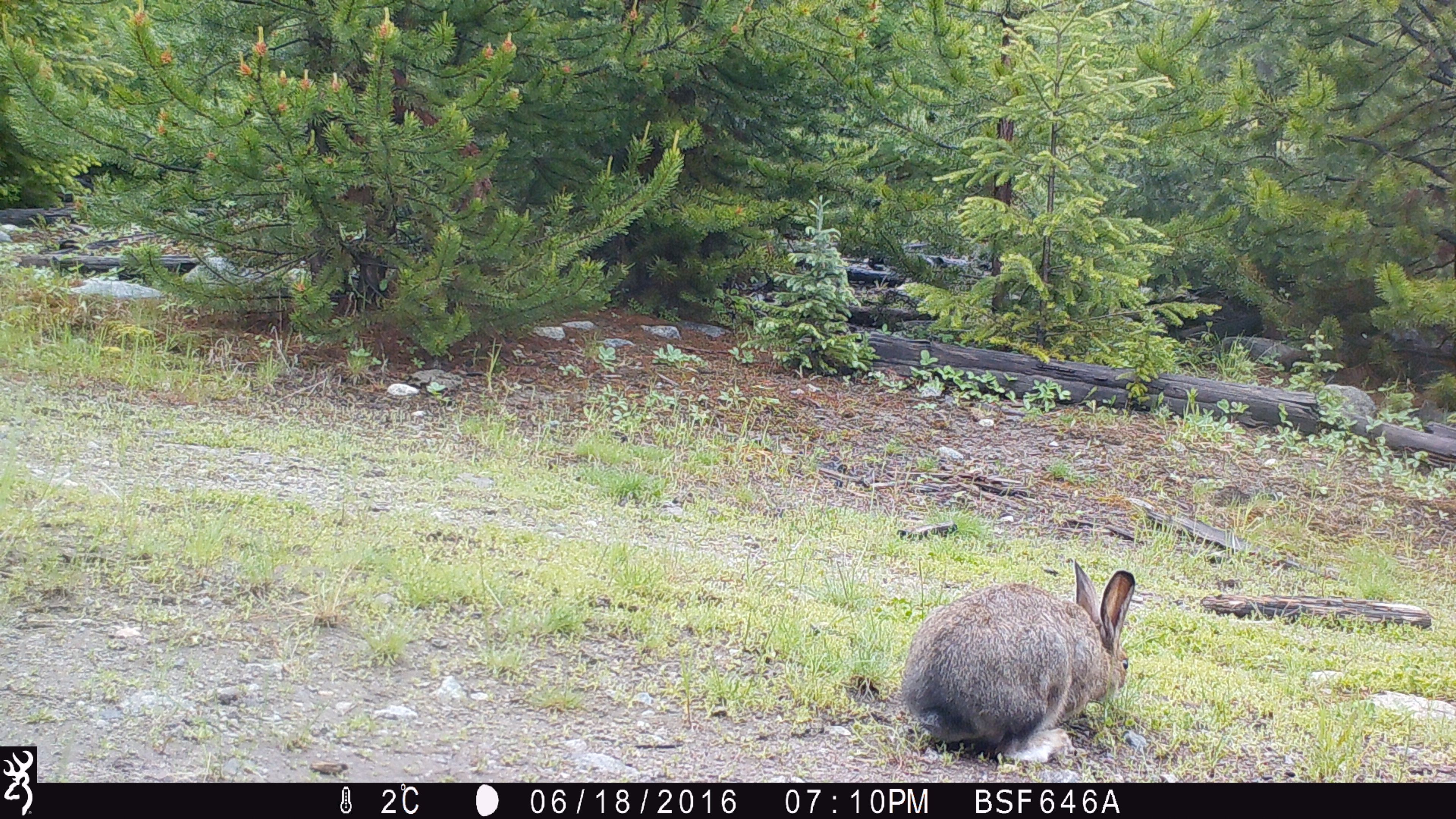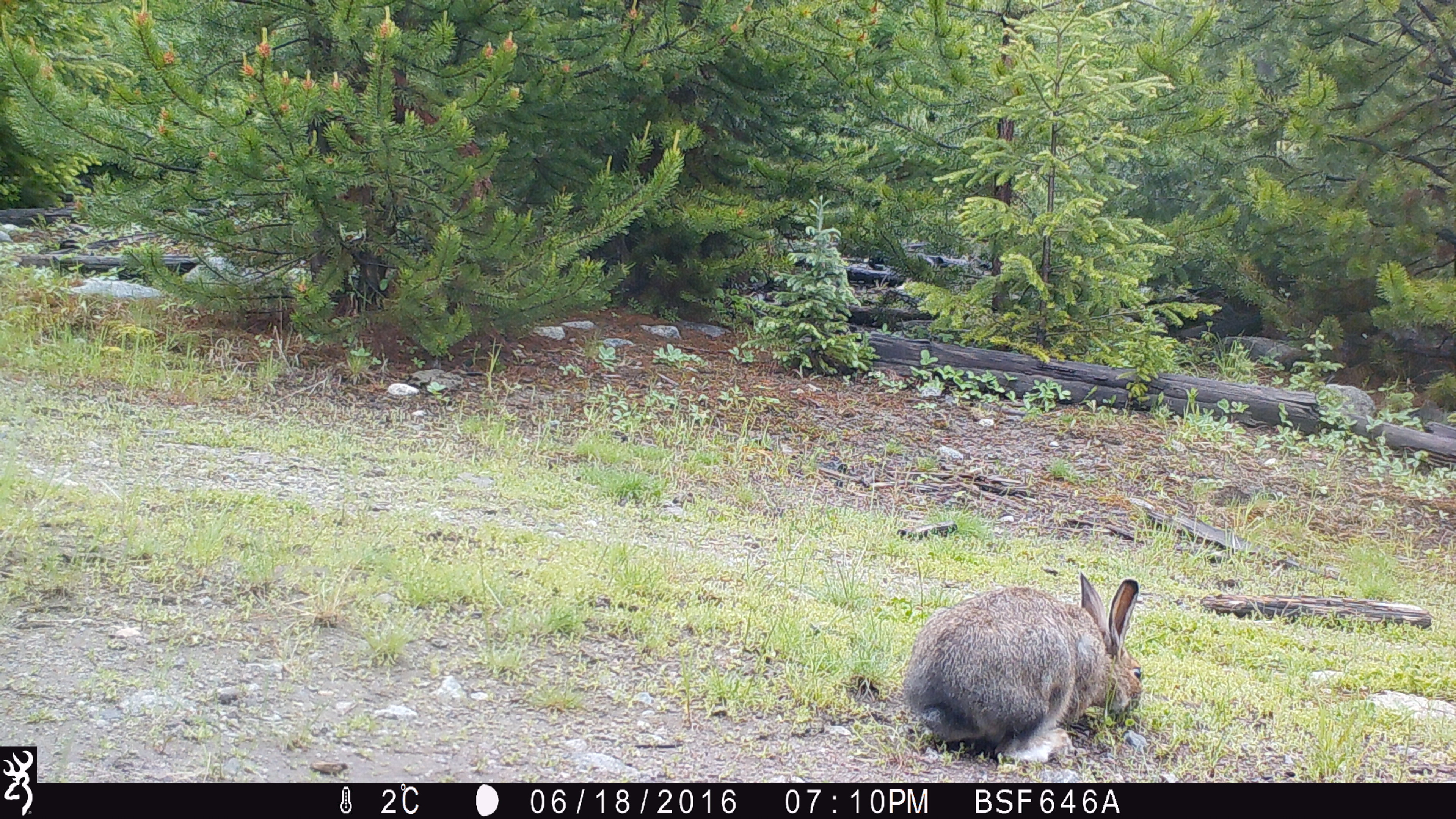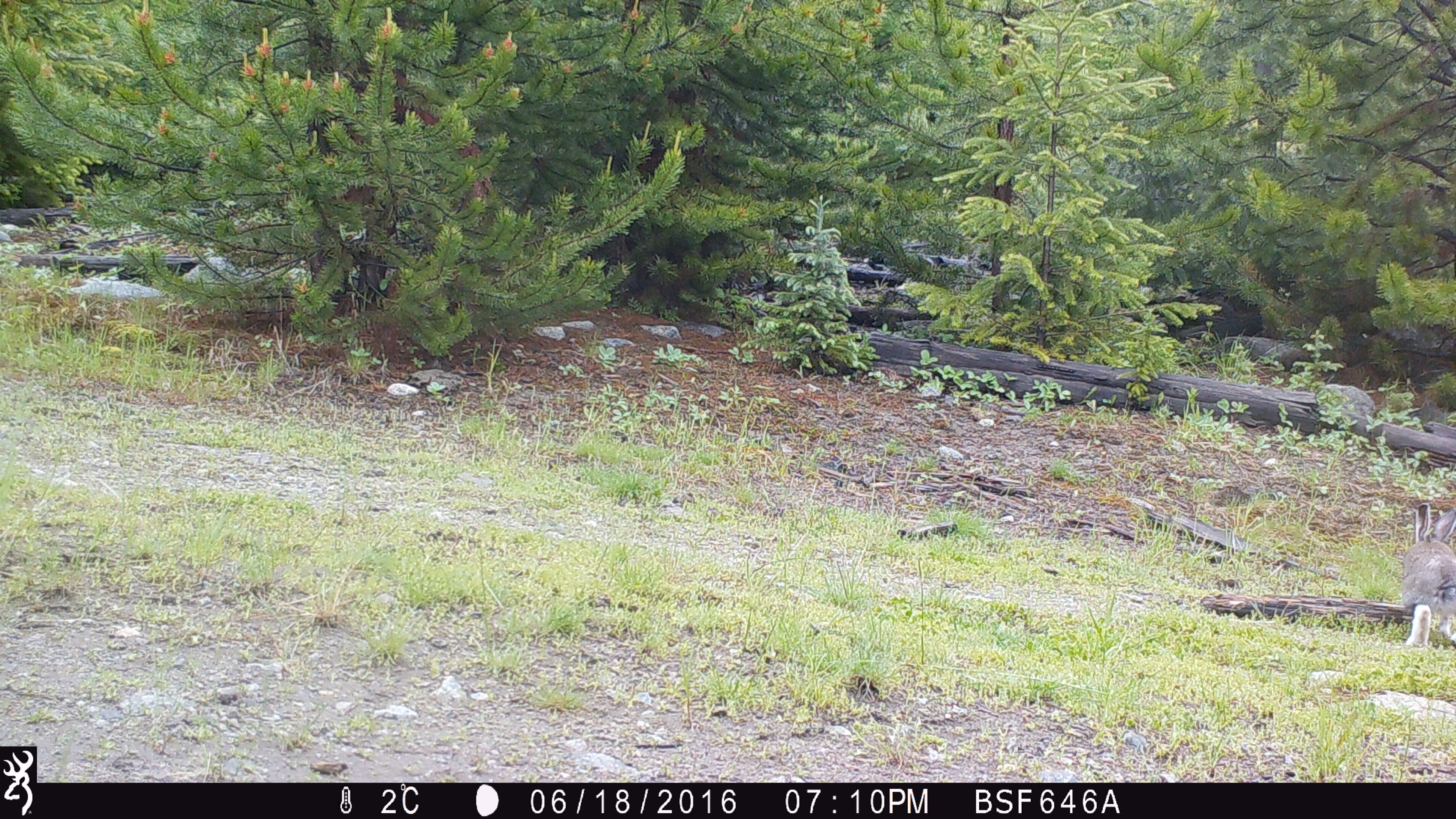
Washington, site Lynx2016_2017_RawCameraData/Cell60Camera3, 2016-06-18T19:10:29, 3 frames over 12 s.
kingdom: Animalia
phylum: Chordata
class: Mammalia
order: Lagomorpha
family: Leporidae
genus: Lepus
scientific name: Lepus americanus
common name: snowshoe hare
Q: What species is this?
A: Lepus americanus (snowshoe hare).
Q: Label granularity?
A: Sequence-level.